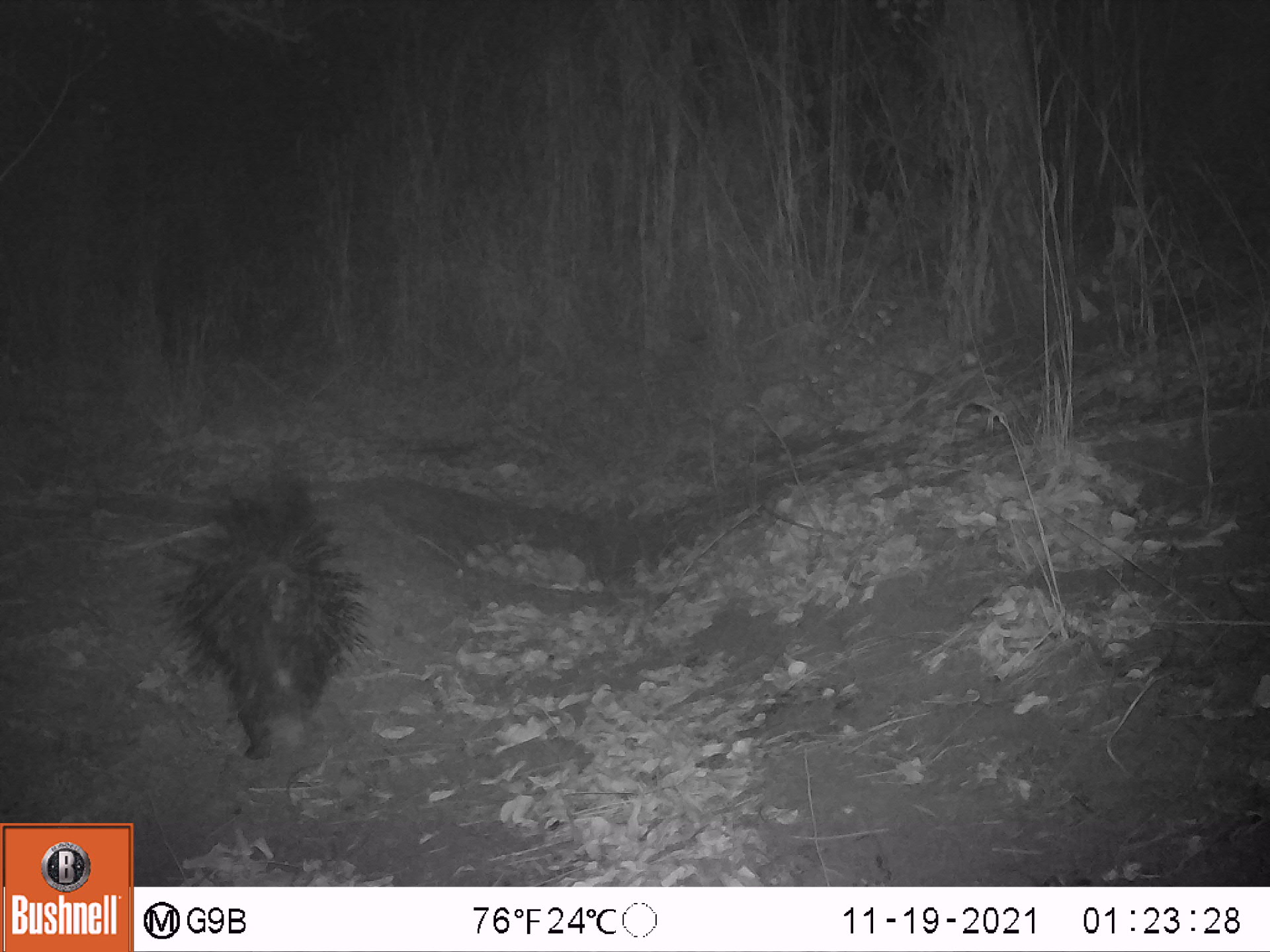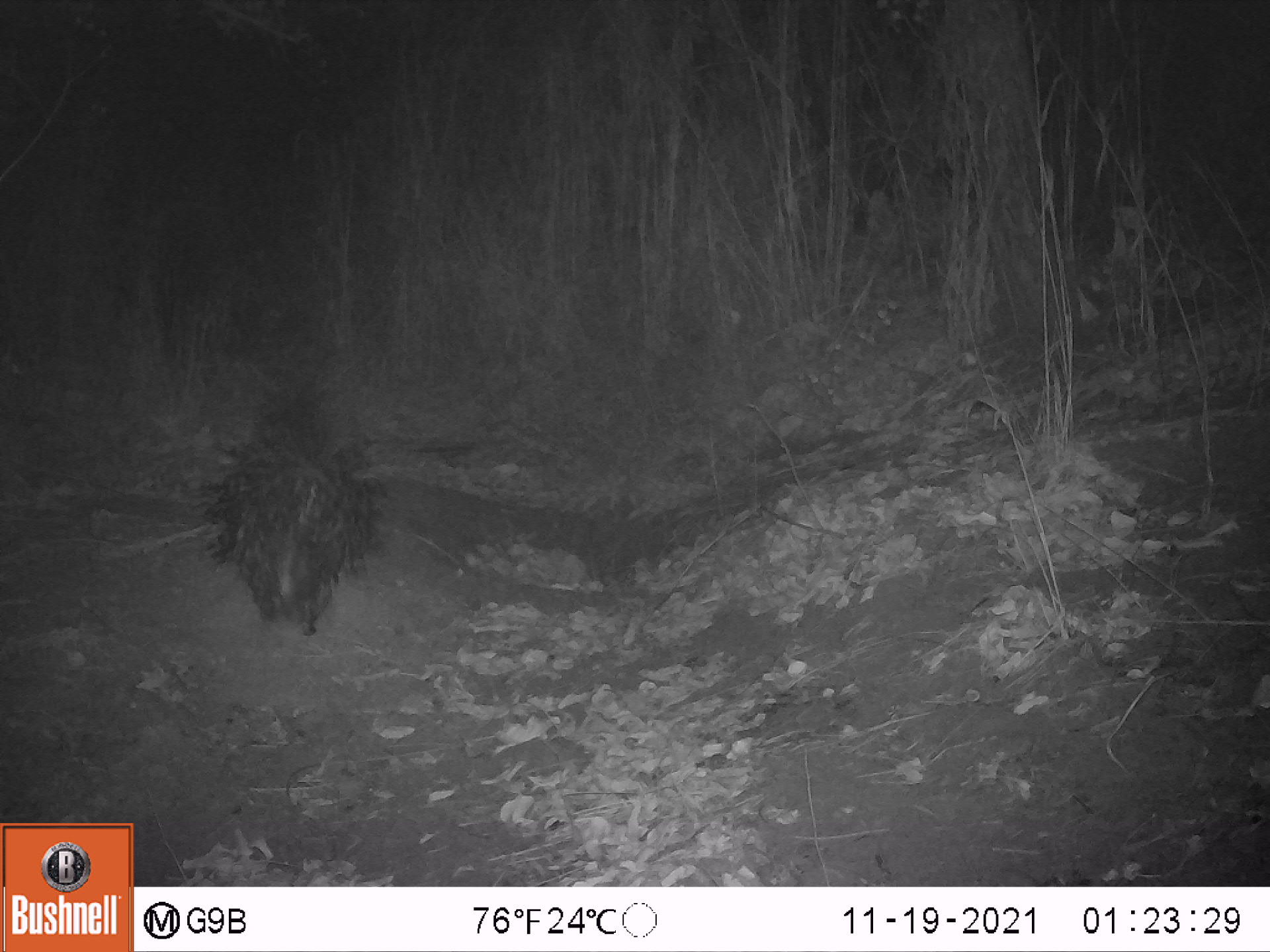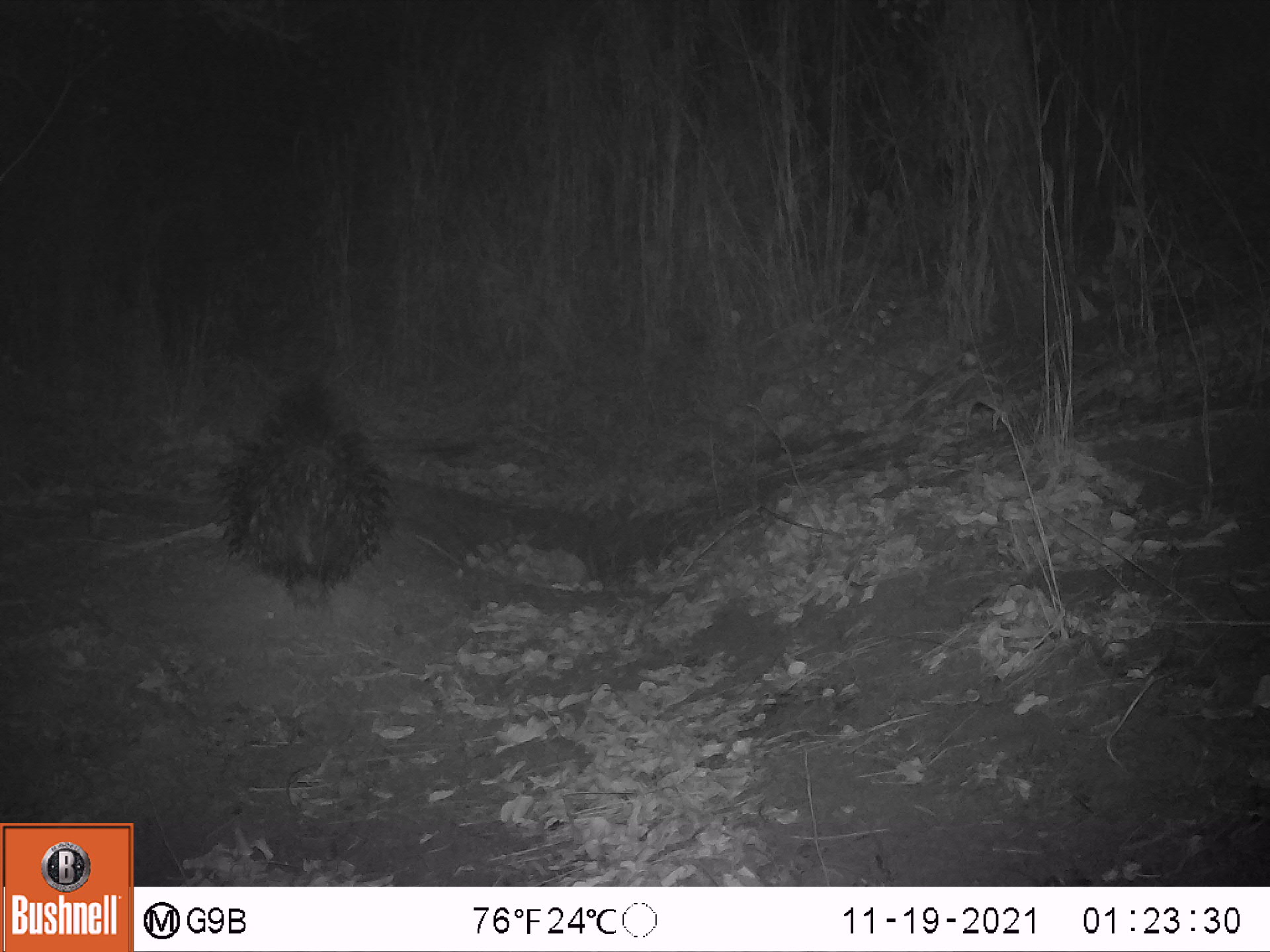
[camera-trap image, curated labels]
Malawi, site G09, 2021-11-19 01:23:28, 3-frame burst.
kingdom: Animalia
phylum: Chordata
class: Mammalia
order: Rodentia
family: Hystricidae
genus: Hystrix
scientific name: Hystrix africaeaustralis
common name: cape porcupine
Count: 1.